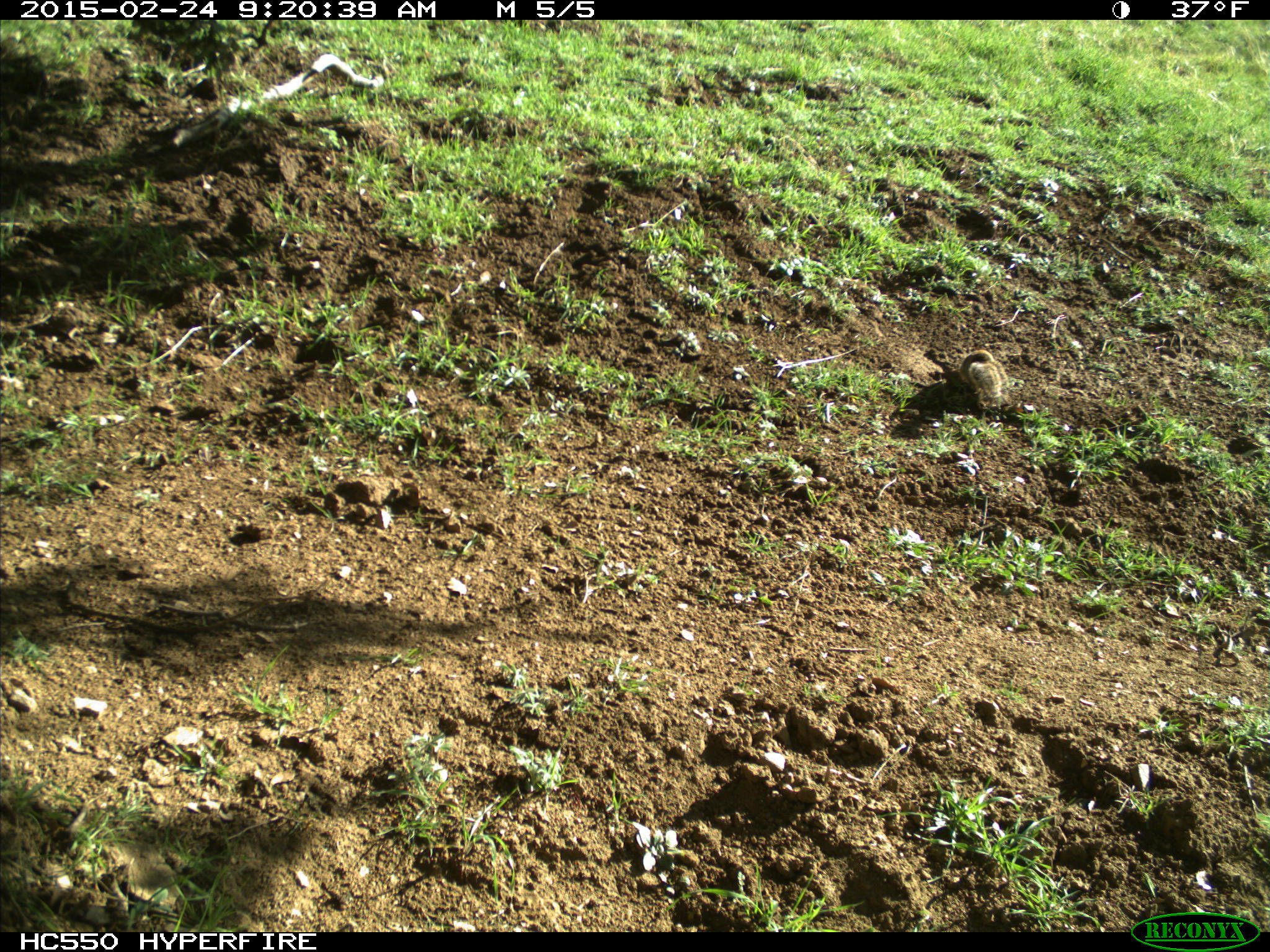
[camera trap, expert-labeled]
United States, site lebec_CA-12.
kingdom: Animalia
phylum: Chordata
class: Mammalia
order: Rodentia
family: Sciuridae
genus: Otospermophilus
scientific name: Otospermophilus beecheyi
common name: california ground squirrel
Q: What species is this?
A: Otospermophilus beecheyi (california ground squirrel).